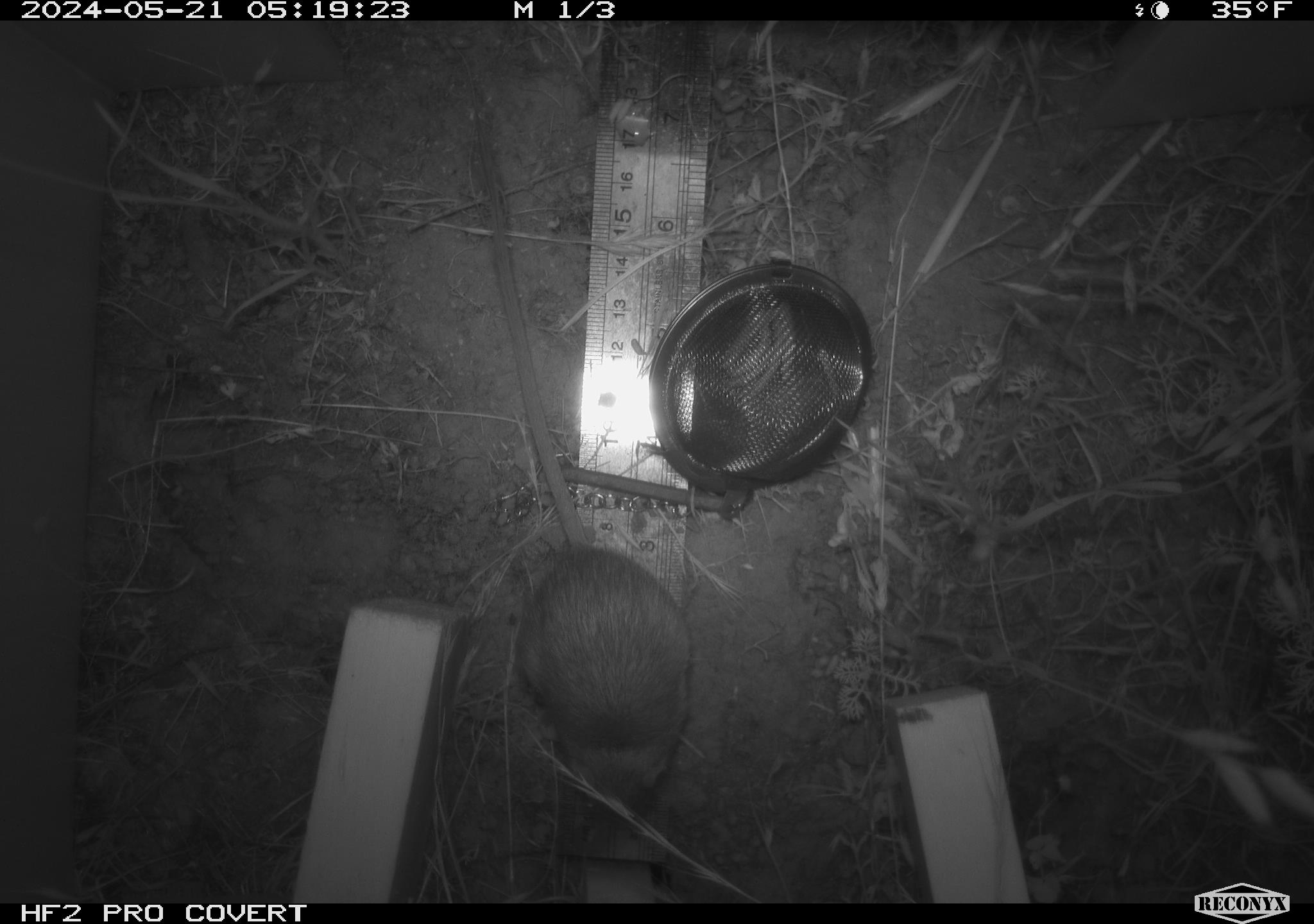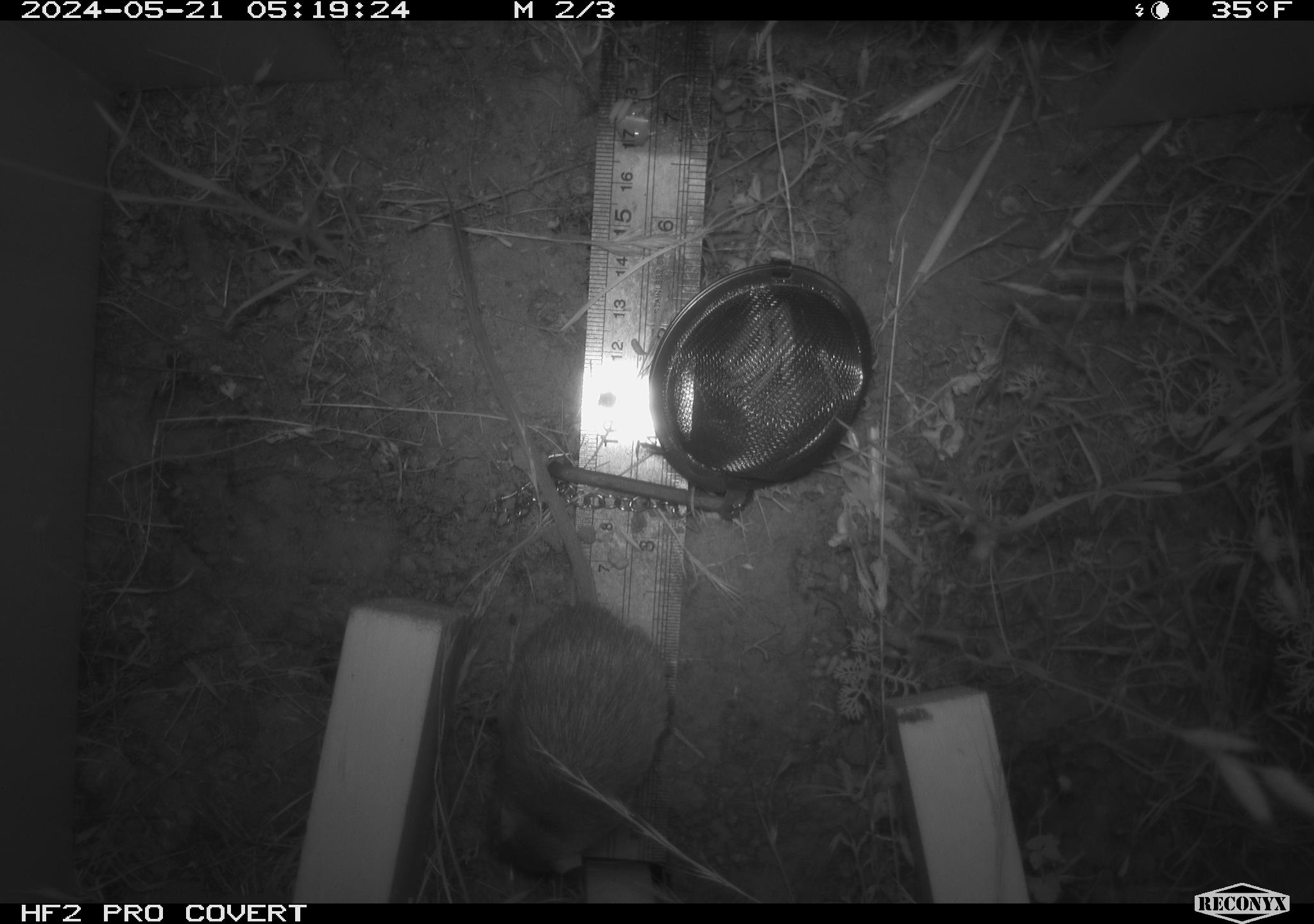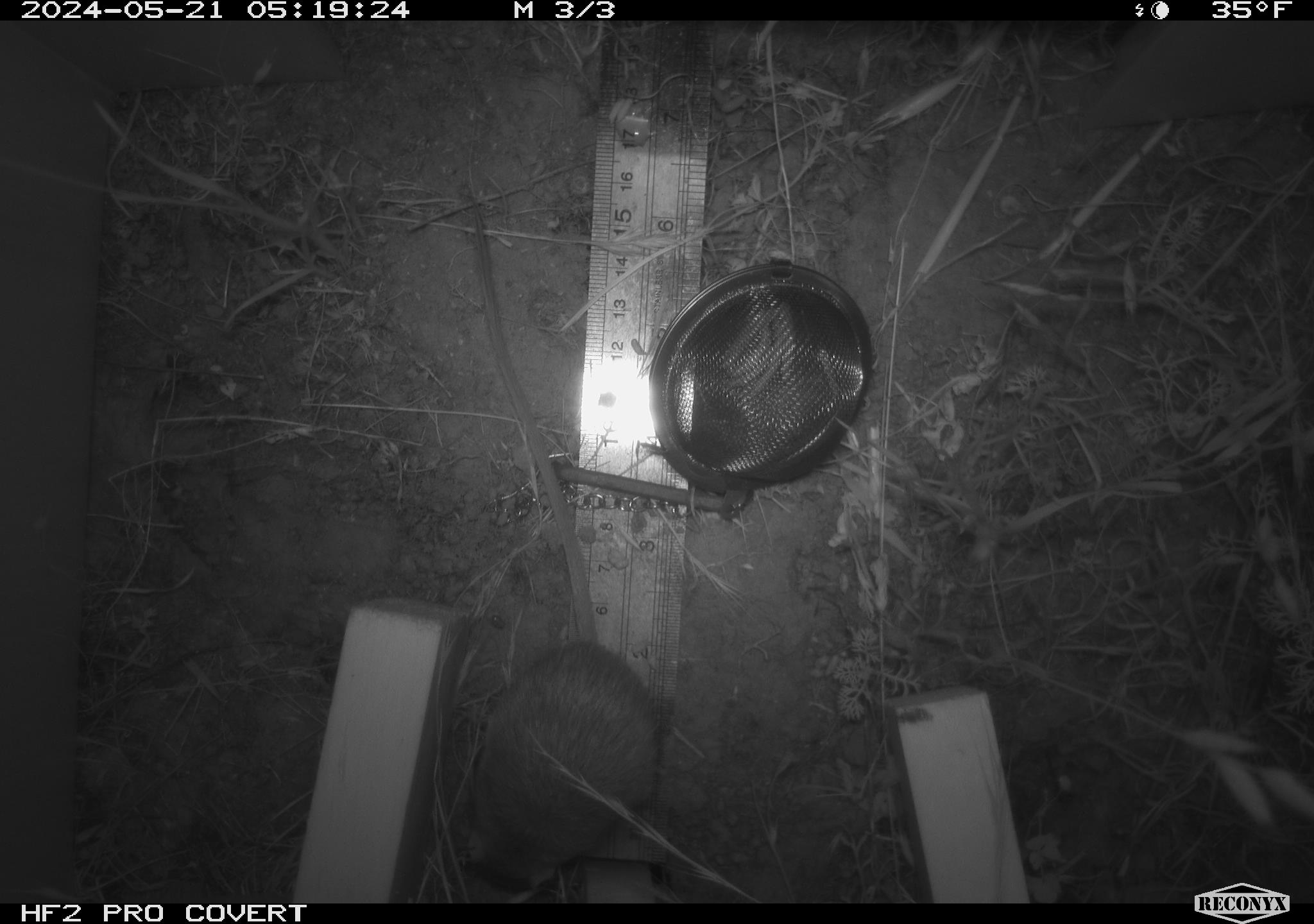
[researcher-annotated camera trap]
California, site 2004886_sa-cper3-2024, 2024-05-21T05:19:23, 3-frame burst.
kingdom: Animalia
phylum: Chordata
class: Mammalia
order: Rodentia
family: Heteromyidae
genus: Dipodomys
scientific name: Dipodomys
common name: kangaroo rats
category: dipodomys species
Dipodomys species (kangaroo rats) (Dipodomys).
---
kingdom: Animalia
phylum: Chordata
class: Mammalia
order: Rodentia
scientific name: Rodentia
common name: rodent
Rodent (Rodentia).